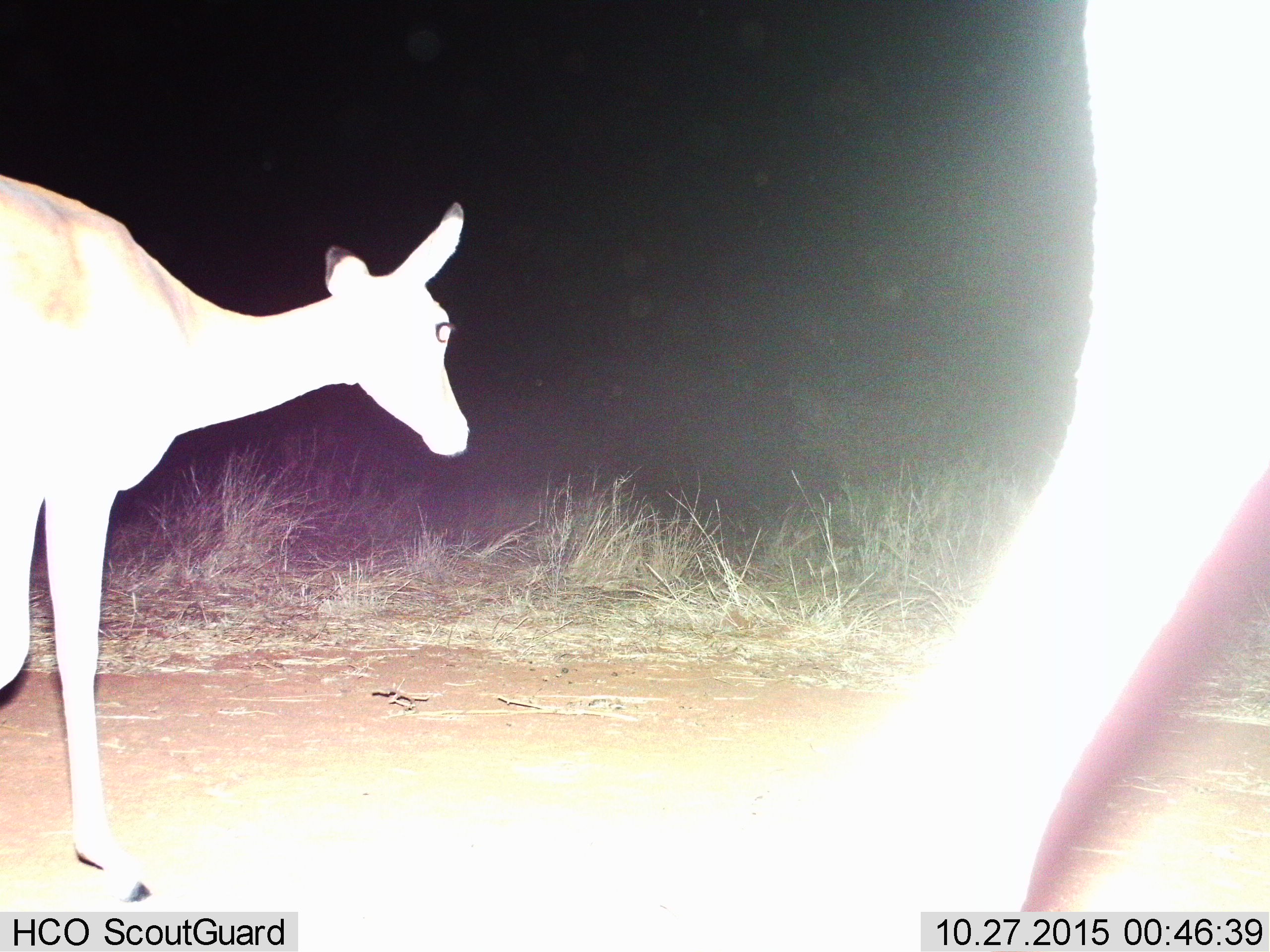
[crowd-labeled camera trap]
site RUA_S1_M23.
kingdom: Animalia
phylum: Chordata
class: Mammalia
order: Artiodactyla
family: Bovidae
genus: Aepyceros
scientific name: Aepyceros melampus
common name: impala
Impala (Aepyceros melampus), count 2. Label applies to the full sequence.